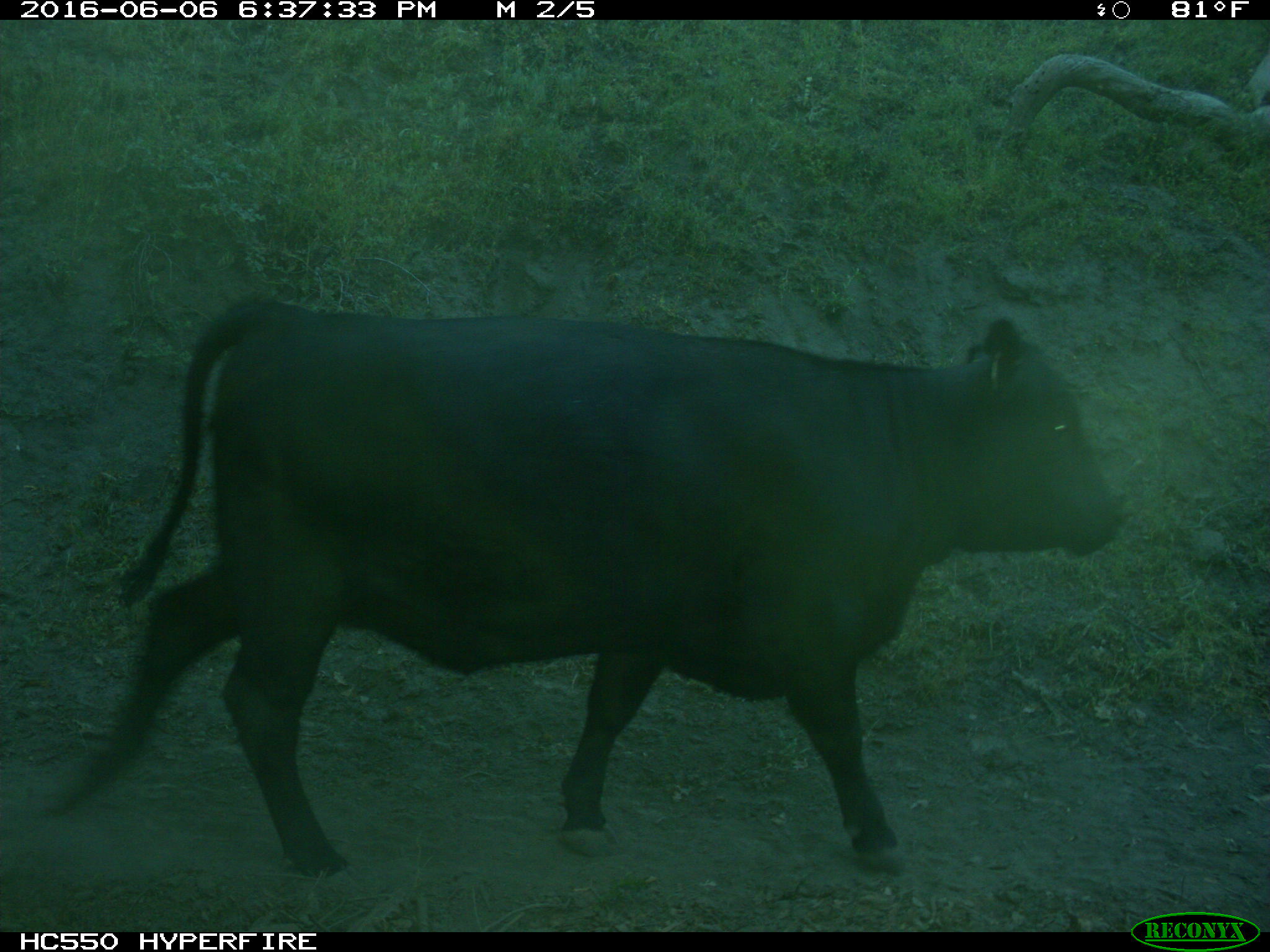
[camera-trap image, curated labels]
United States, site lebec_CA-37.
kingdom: Animalia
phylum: Chordata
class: Mammalia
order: Artiodactyla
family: Bovidae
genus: Bos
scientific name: Bos taurus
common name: domestic cow